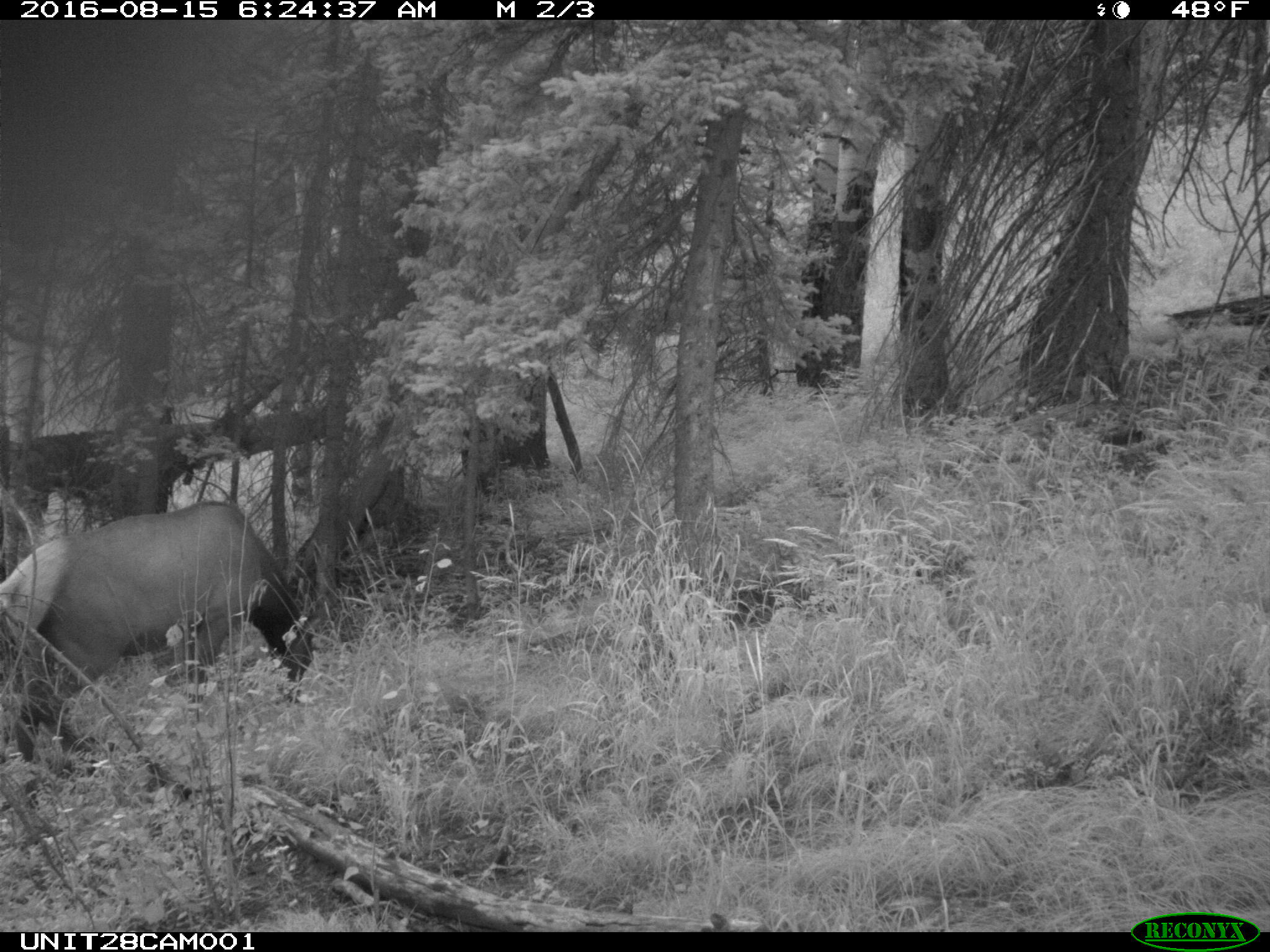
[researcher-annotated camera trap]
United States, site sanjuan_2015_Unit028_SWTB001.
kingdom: Animalia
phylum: Chordata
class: Mammalia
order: Artiodactyla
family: Cervidae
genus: Cervus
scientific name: Cervus elaphus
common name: red deer